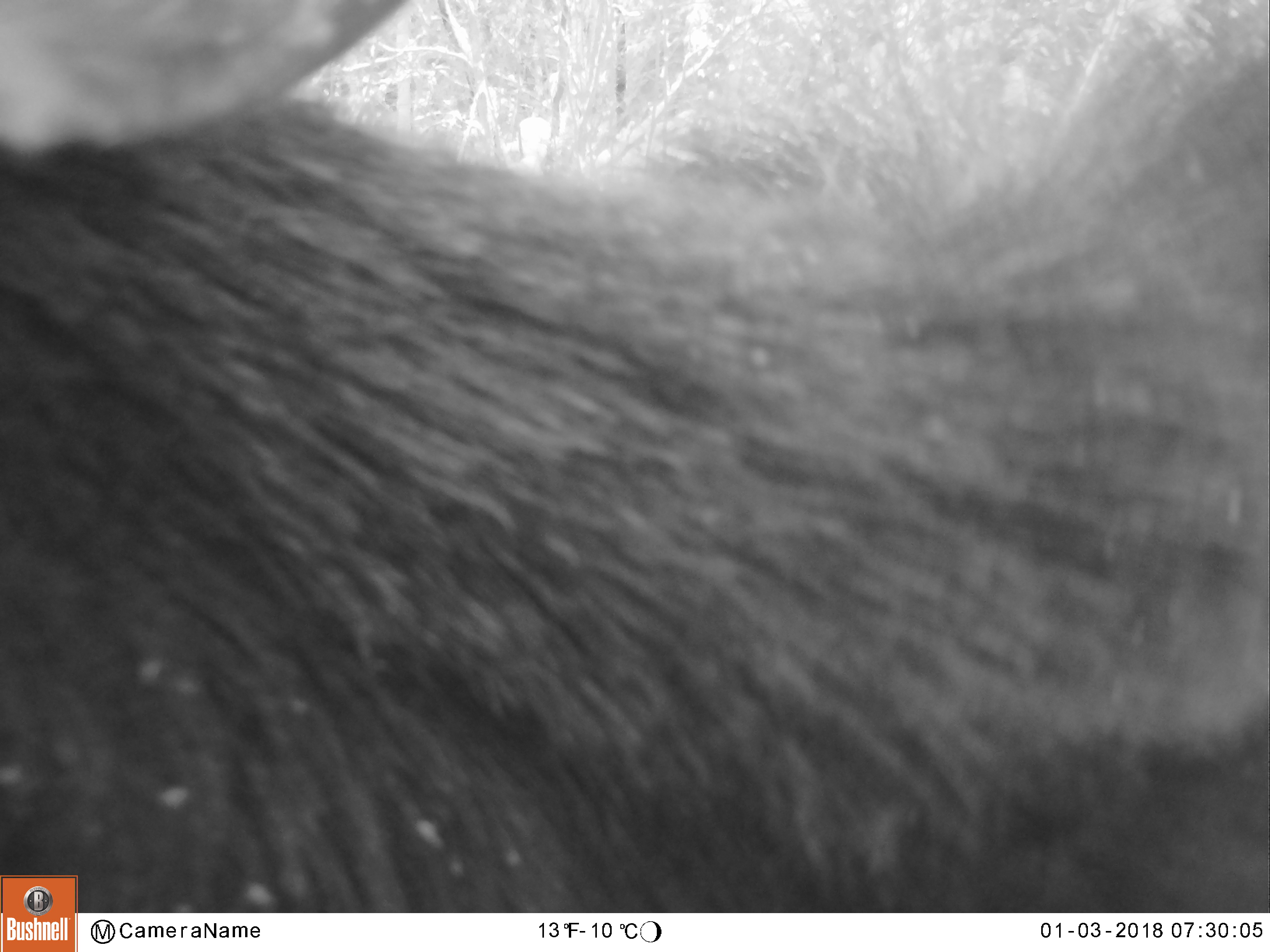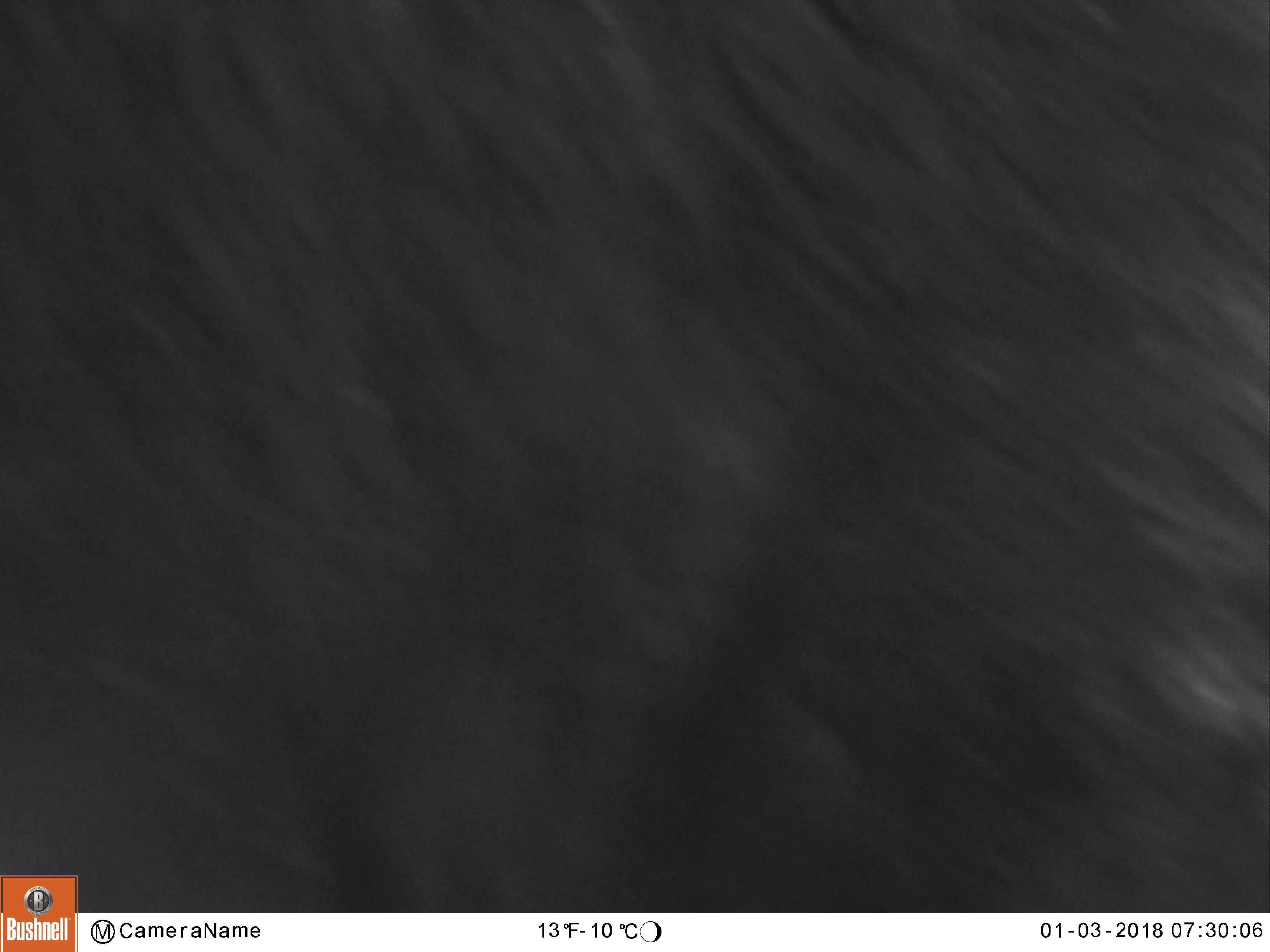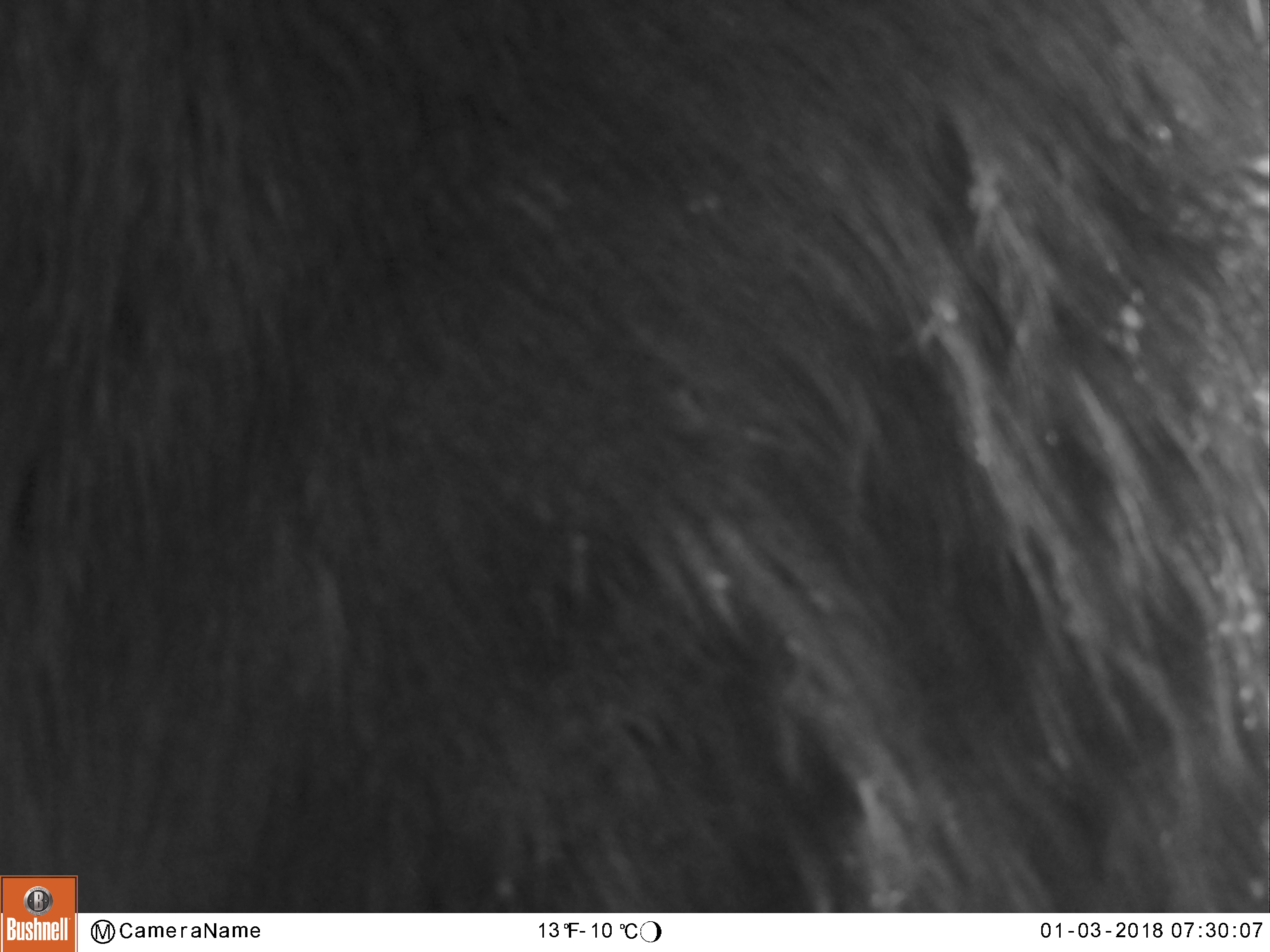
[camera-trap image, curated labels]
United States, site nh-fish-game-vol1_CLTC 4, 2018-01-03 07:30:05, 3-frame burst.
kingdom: Animalia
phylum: Chordata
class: Mammalia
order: Artiodactyla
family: Cervidae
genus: Alces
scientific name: Alces alces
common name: moose